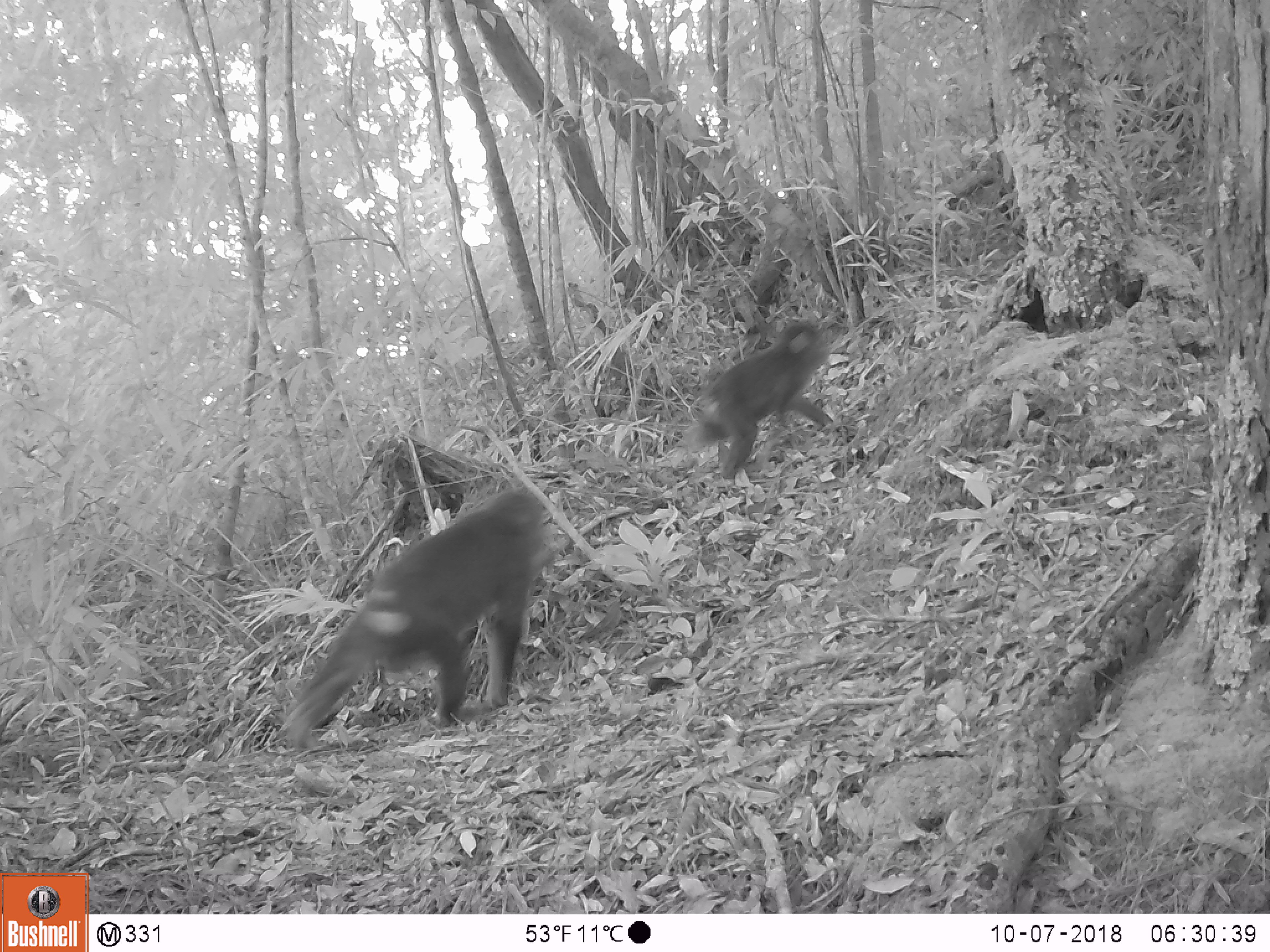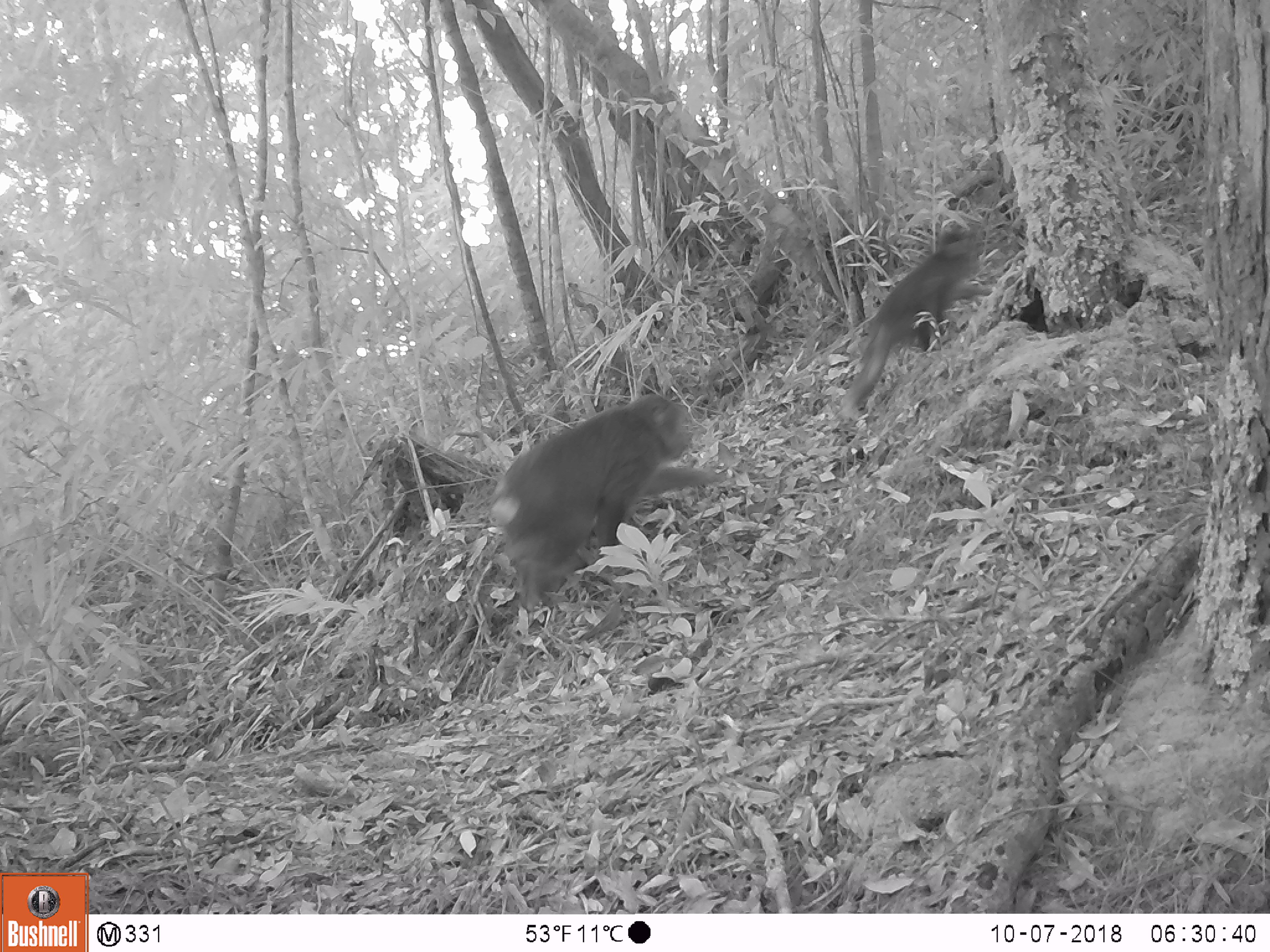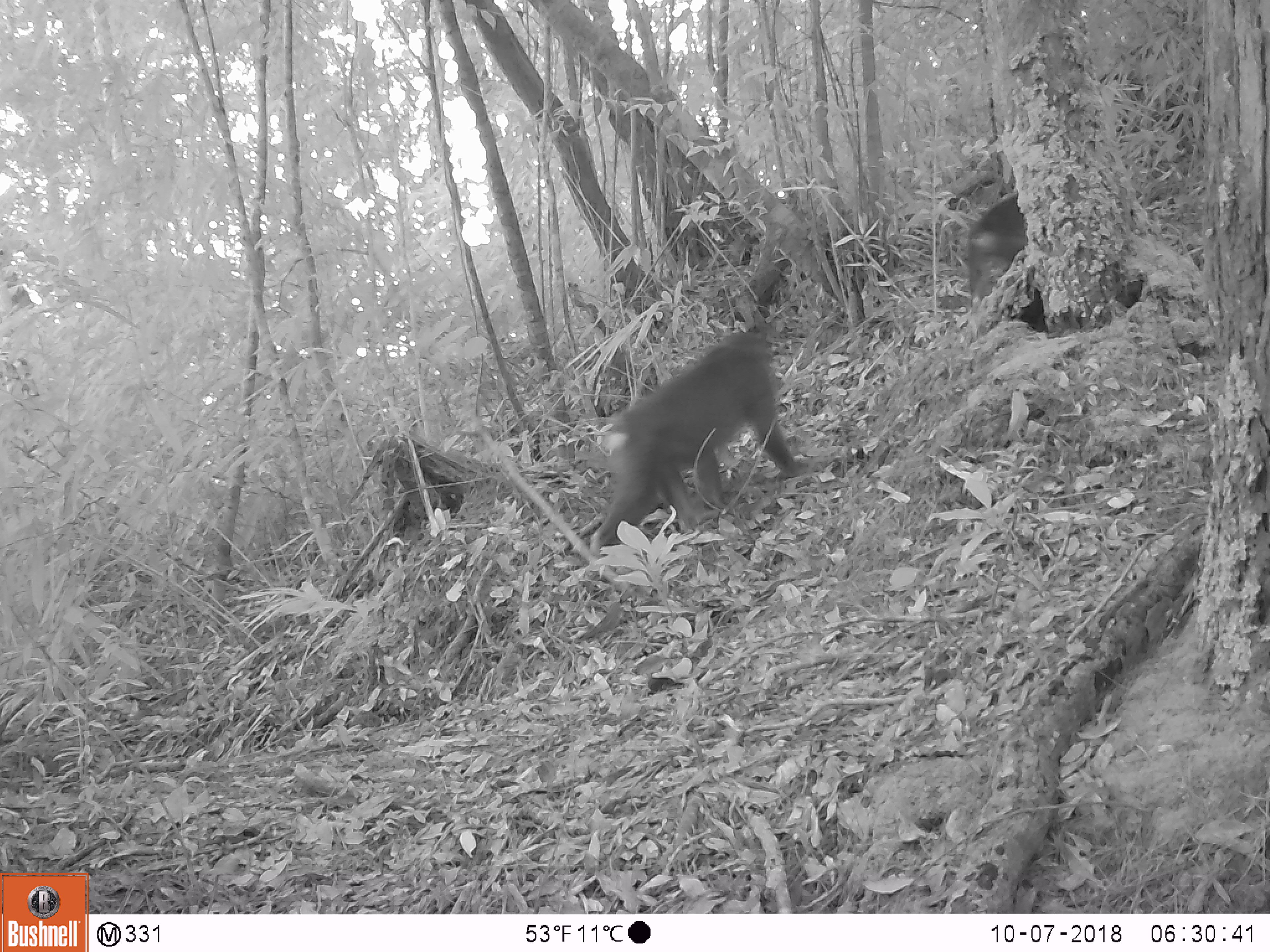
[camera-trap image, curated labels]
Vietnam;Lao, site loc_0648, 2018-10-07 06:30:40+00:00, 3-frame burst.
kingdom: Animalia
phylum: Chordata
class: Mammalia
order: Primates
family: Cercopithecidae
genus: Macaca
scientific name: Macaca arctoides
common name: stump-tailed macaque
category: stump tailed macaque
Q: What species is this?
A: Stump tailed macaque (stump-tailed macaque) (Macaca arctoides).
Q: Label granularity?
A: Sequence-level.